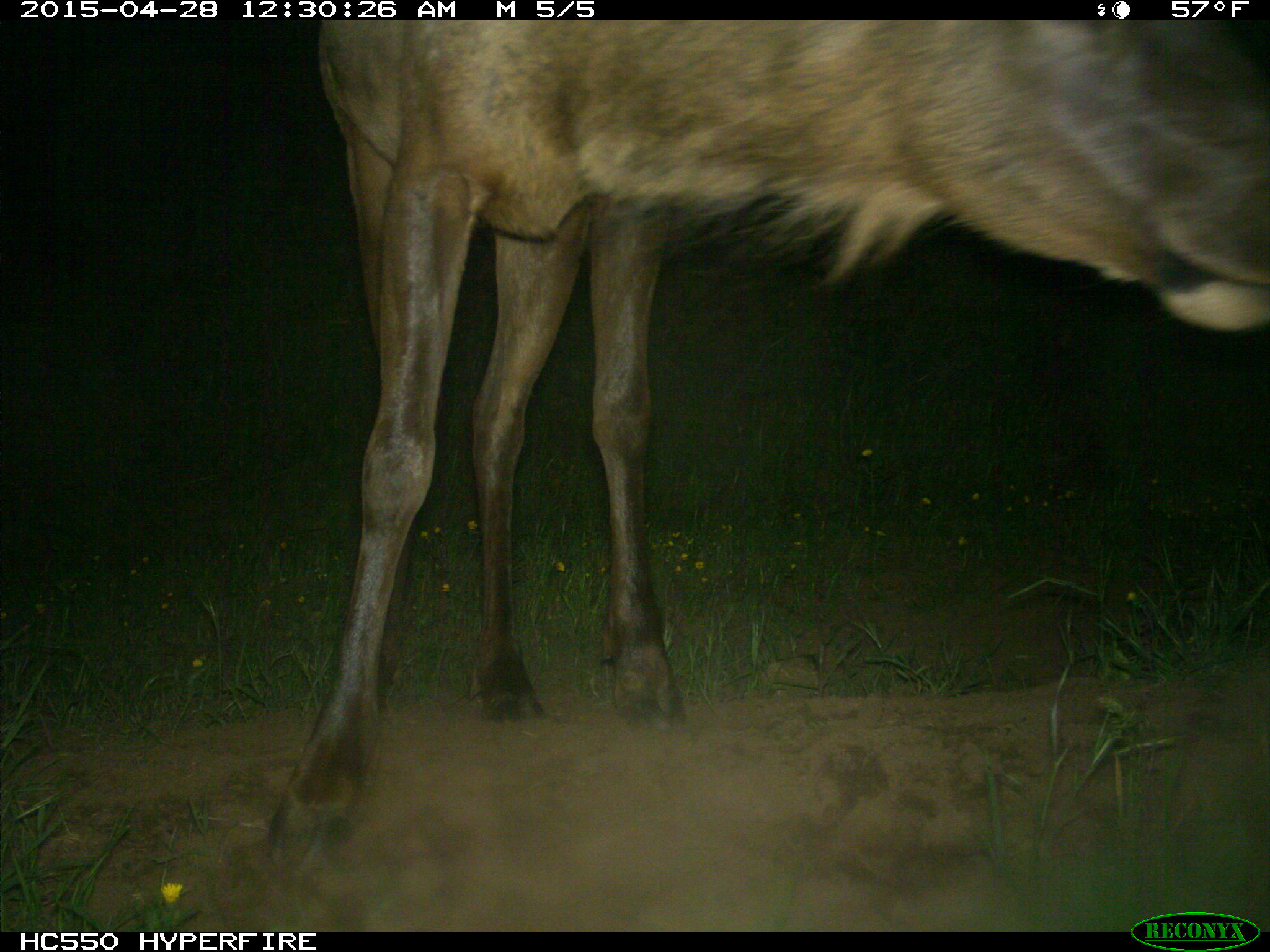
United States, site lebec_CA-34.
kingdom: Animalia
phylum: Chordata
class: Mammalia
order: Artiodactyla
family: Cervidae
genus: Cervus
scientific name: Cervus canadensis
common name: elk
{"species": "Cervus canadensis (elk)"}